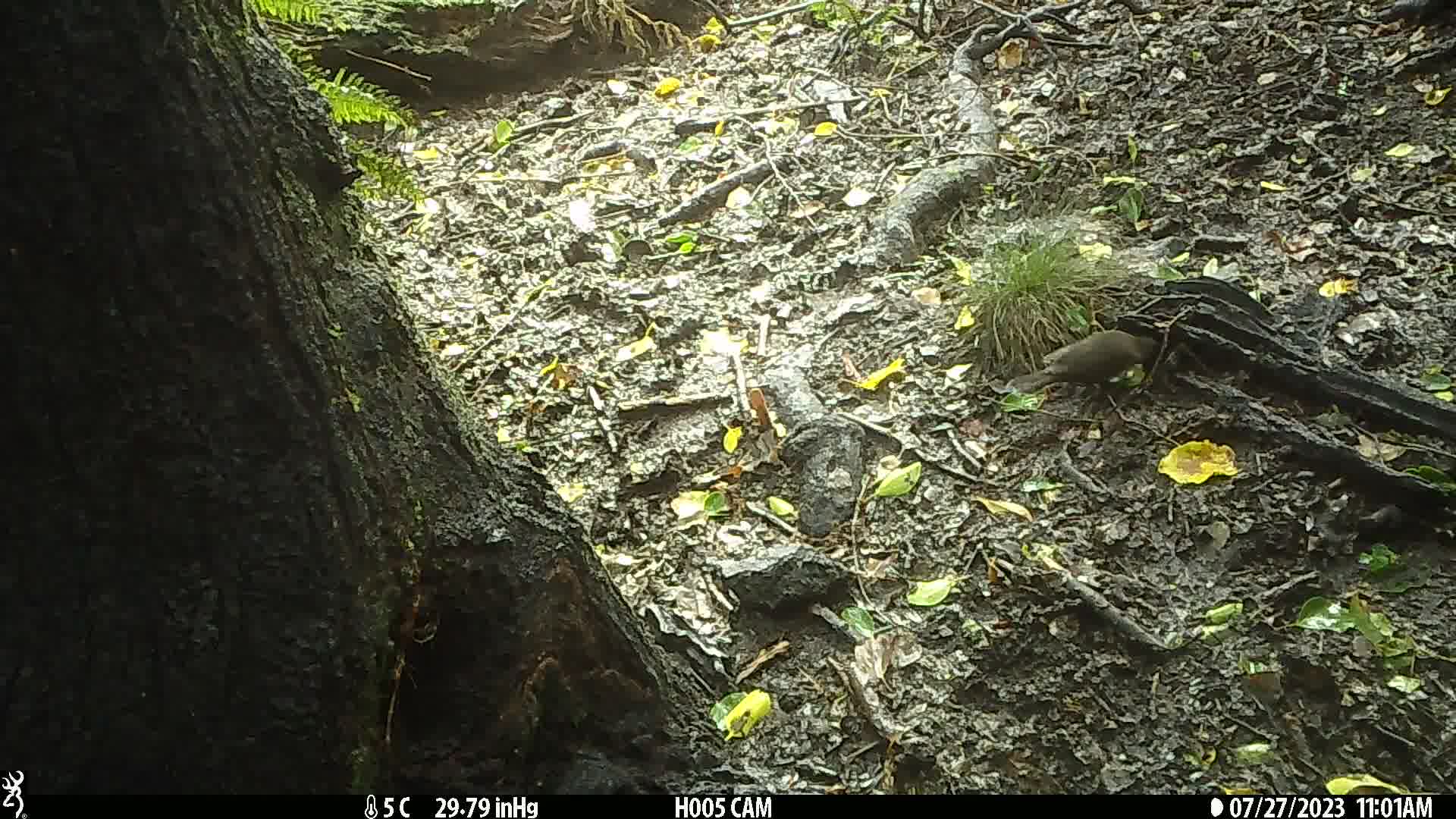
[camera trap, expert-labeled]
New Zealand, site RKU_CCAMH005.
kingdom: Animalia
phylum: Chordata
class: Aves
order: Passeriformes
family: Turdidae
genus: Turdus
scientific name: Turdus merula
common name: eurasian blackbird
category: blackbird